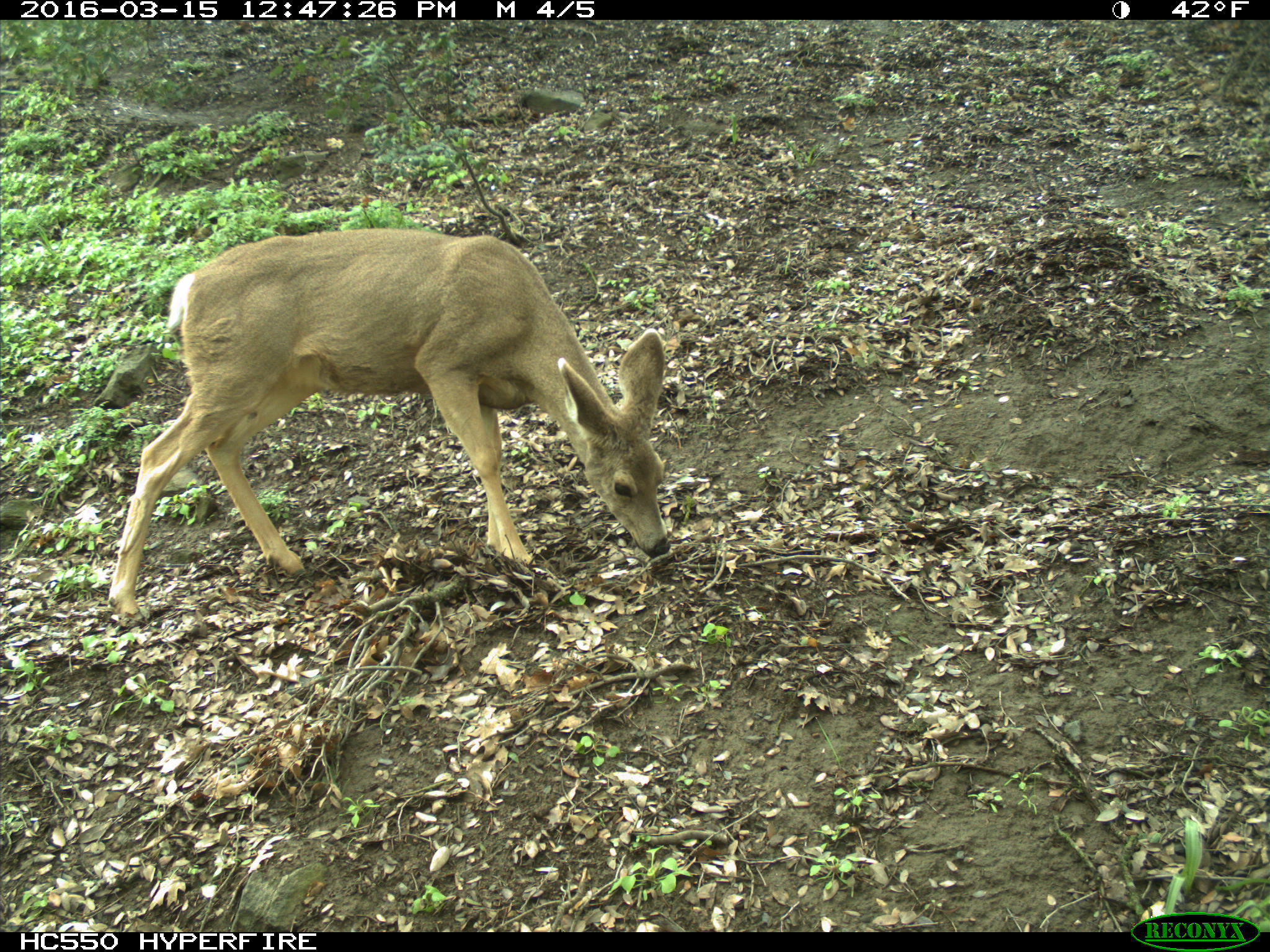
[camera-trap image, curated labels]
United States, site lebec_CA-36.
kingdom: Animalia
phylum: Chordata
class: Mammalia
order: Artiodactyla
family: Cervidae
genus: Odocoileus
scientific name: Odocoileus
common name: deer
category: unidentified deer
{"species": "unidentified deer (deer) (Odocoileus)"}